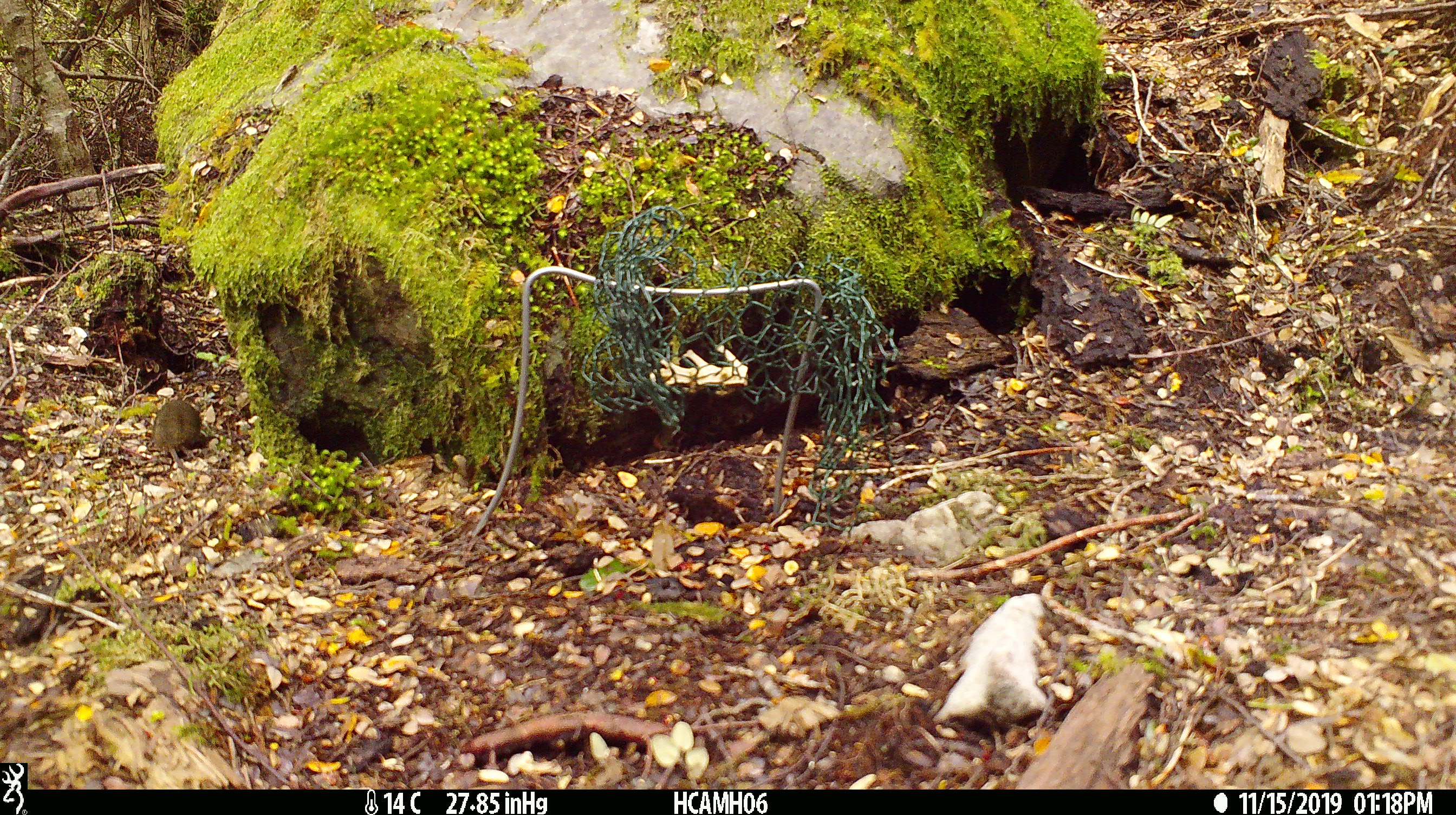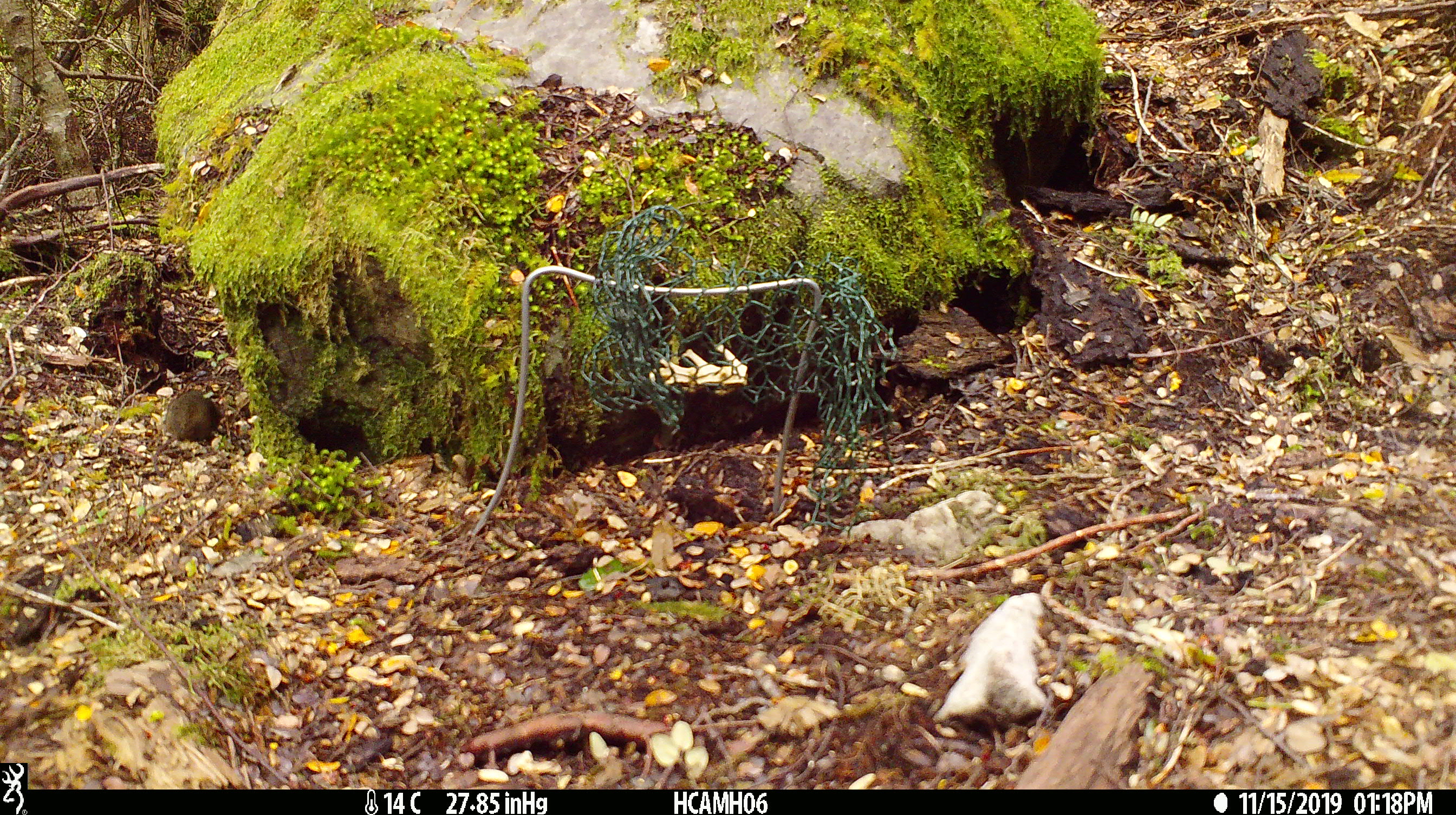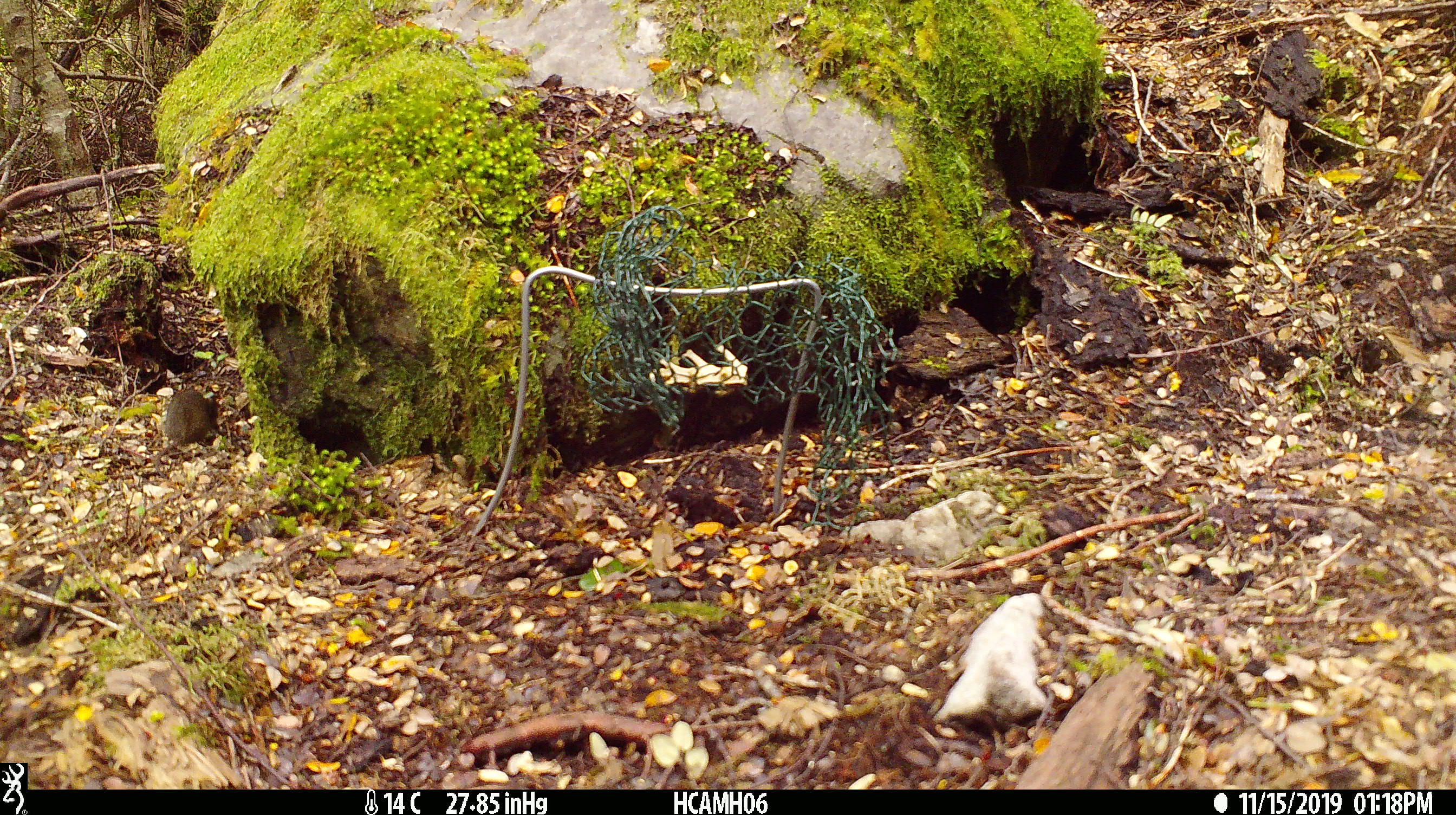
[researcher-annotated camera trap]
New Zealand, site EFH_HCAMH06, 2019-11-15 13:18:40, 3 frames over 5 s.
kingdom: Animalia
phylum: Chordata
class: Mammalia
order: Rodentia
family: Muridae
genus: Mus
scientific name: Mus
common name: mouse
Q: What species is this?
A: Mouse (Mus).